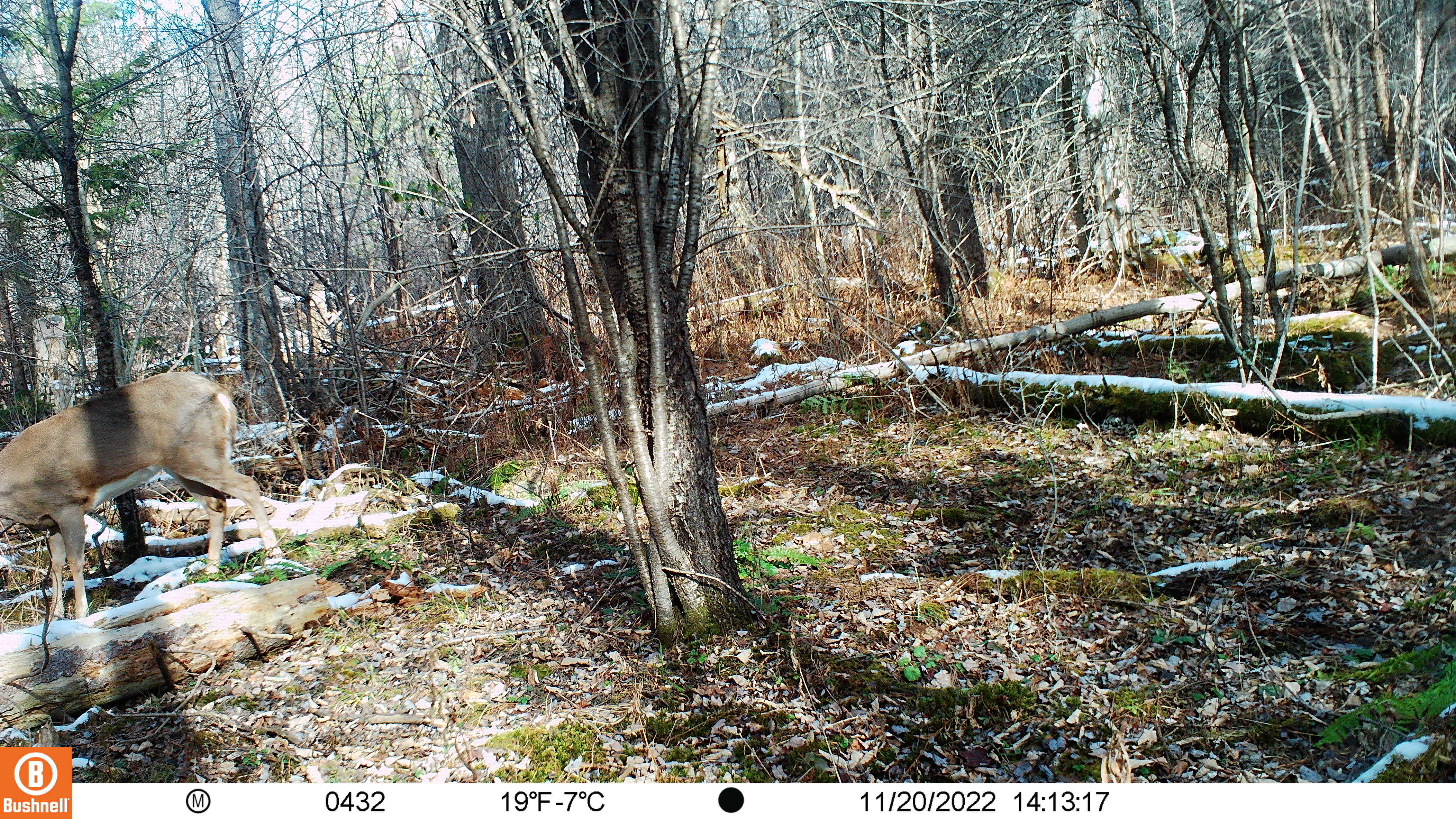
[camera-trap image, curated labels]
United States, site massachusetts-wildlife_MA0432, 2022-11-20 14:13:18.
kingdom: Animalia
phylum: Chordata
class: Mammalia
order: Artiodactyla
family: Cervidae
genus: Odocoileus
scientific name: Odocoileus virginianus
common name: white-tailed deer